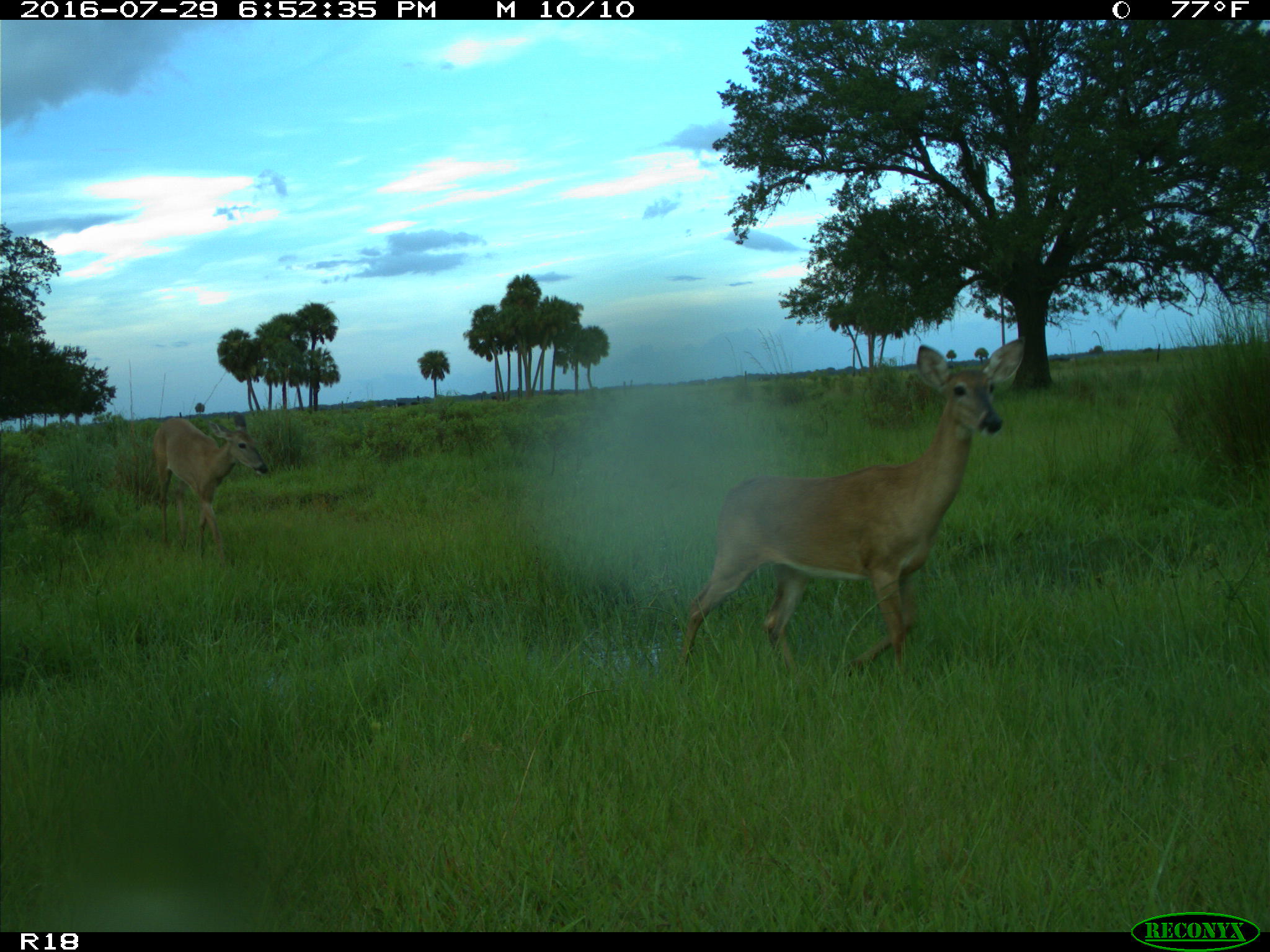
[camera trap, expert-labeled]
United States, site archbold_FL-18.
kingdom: Animalia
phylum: Chordata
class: Mammalia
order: Artiodactyla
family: Cervidae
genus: Odocoileus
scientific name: Odocoileus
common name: deer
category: unidentified deer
Unidentified deer (deer) (Odocoileus).